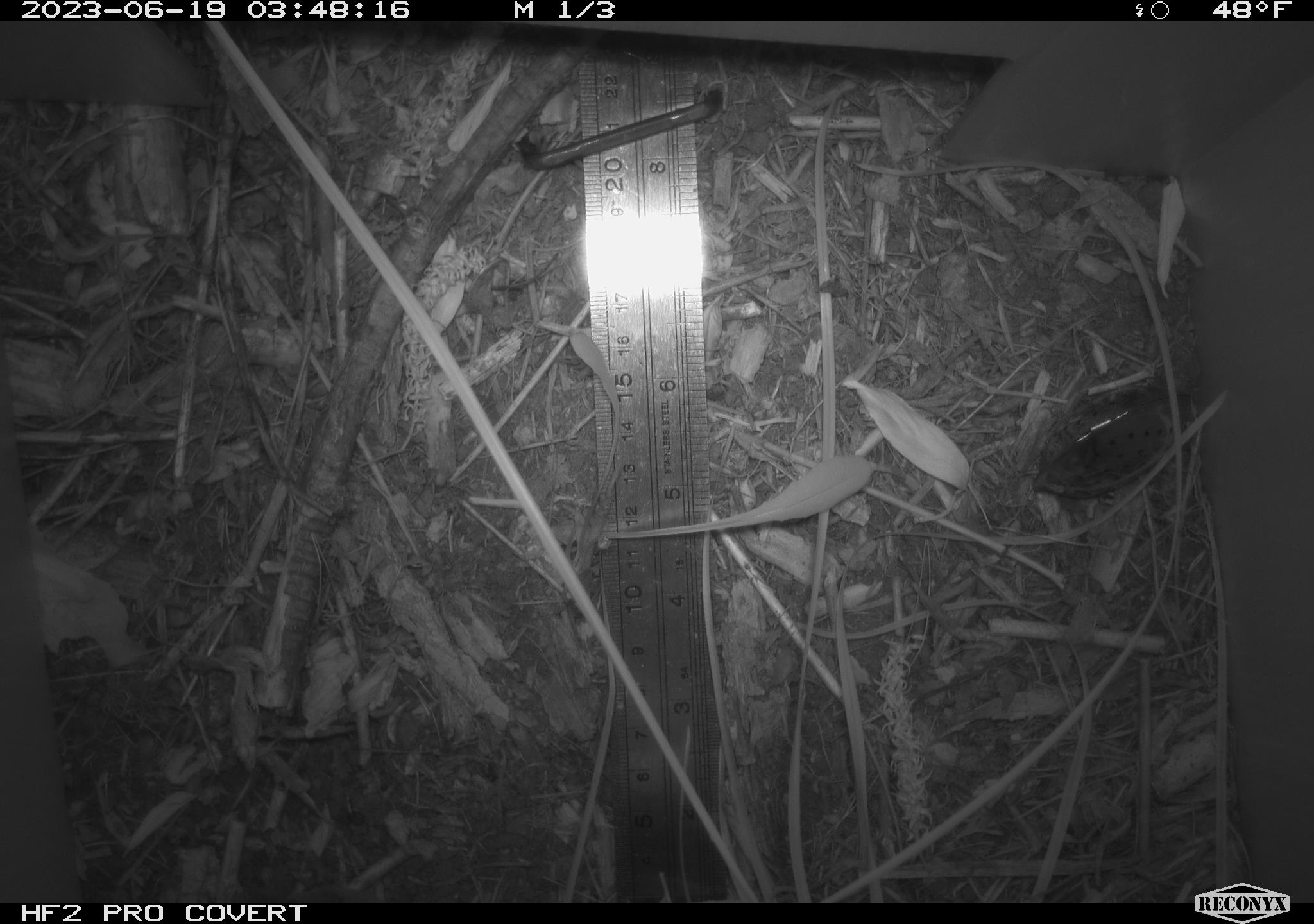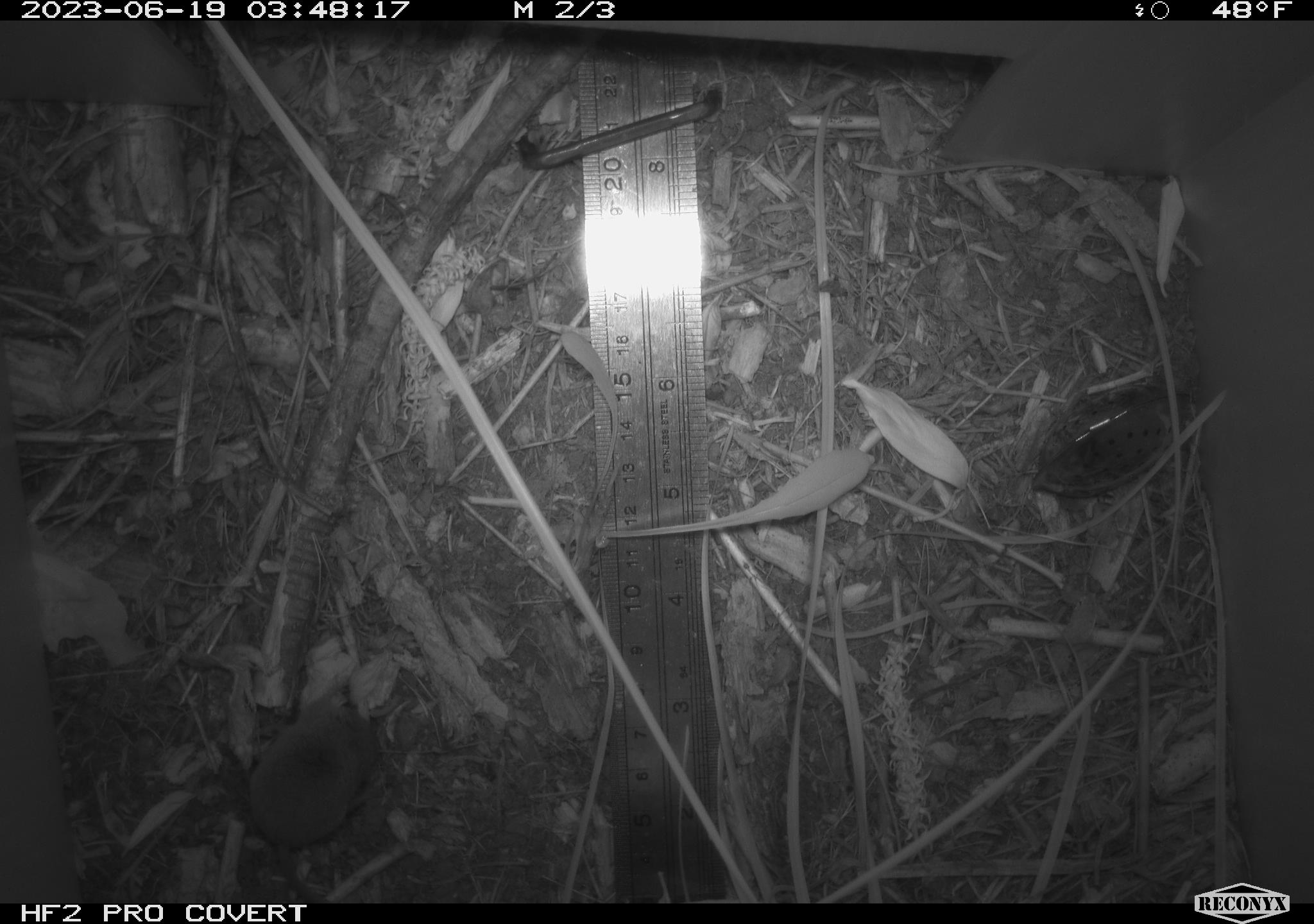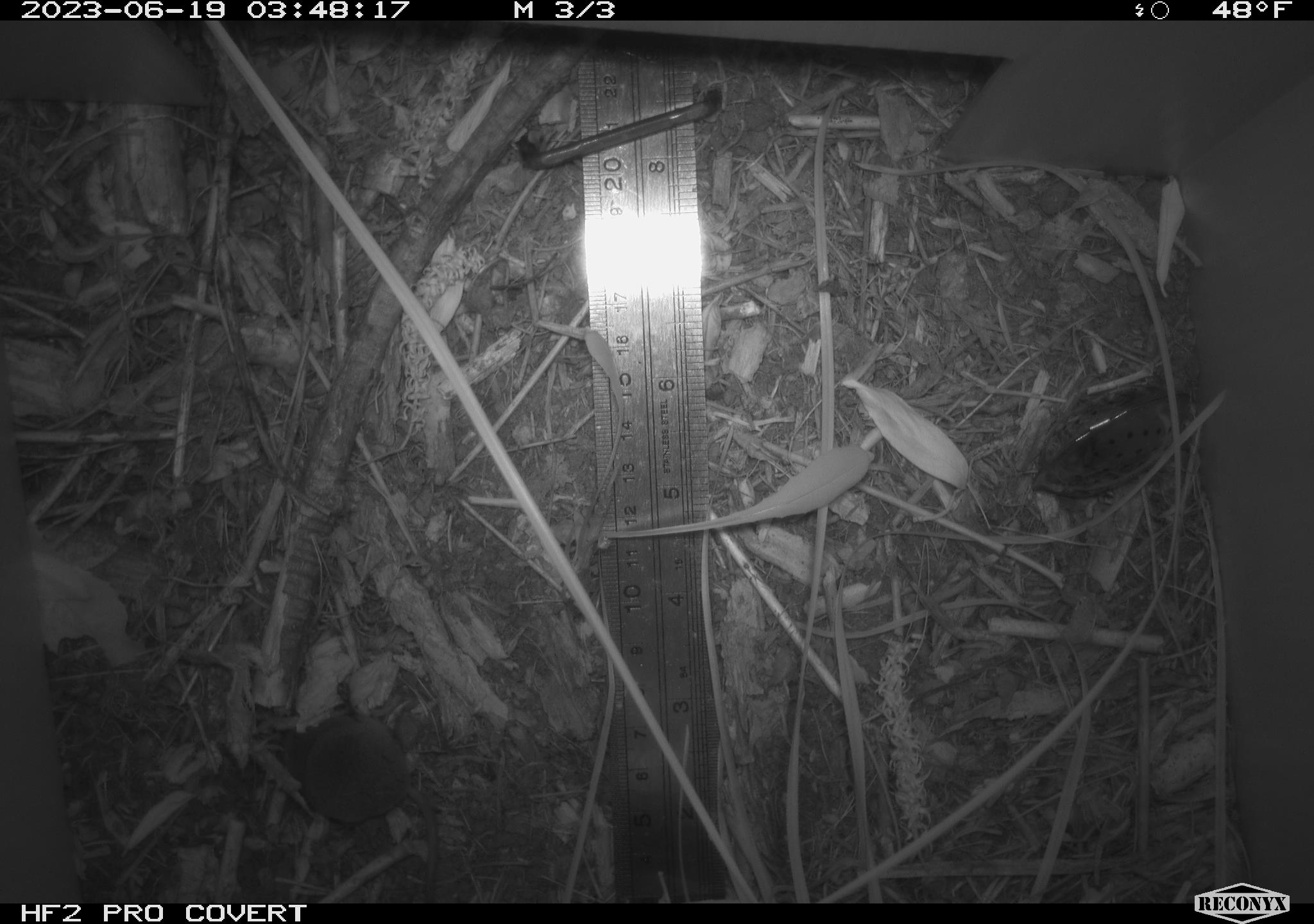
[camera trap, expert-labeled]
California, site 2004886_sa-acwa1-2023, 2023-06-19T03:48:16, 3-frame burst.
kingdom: Animalia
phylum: Chordata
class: Mammalia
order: Eulipotyphla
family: Soricidae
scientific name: Soricidae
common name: shrews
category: soricidae family